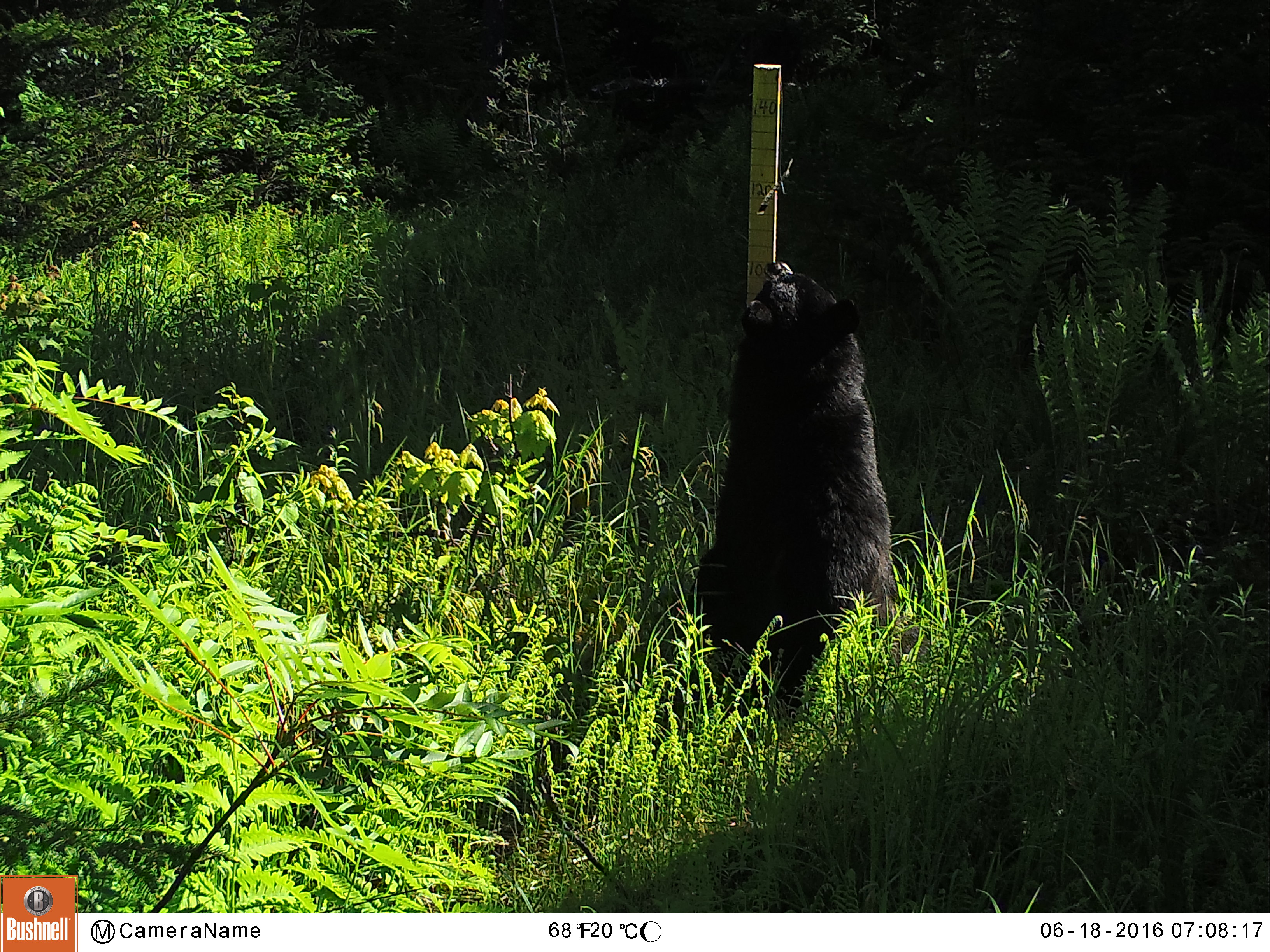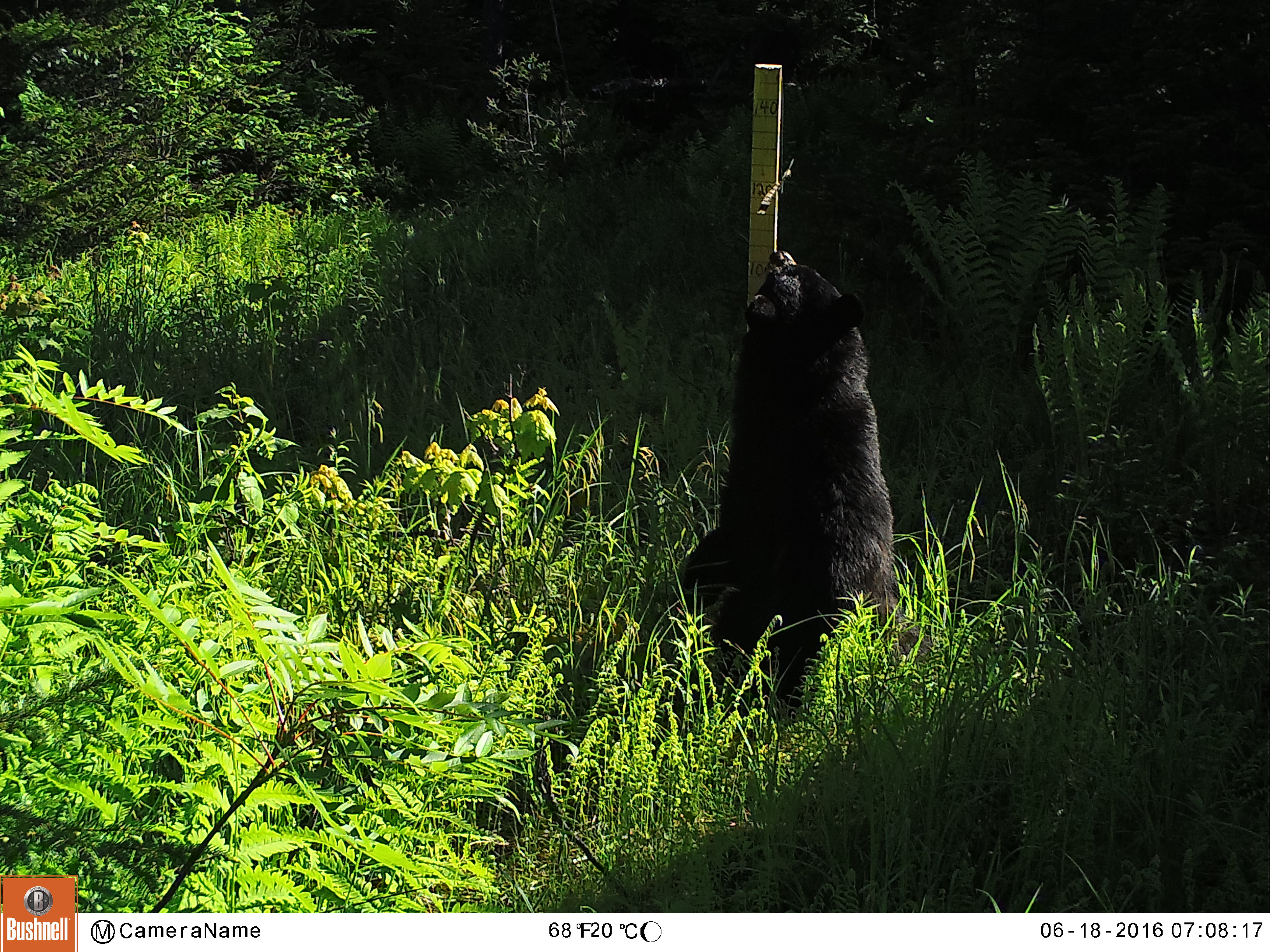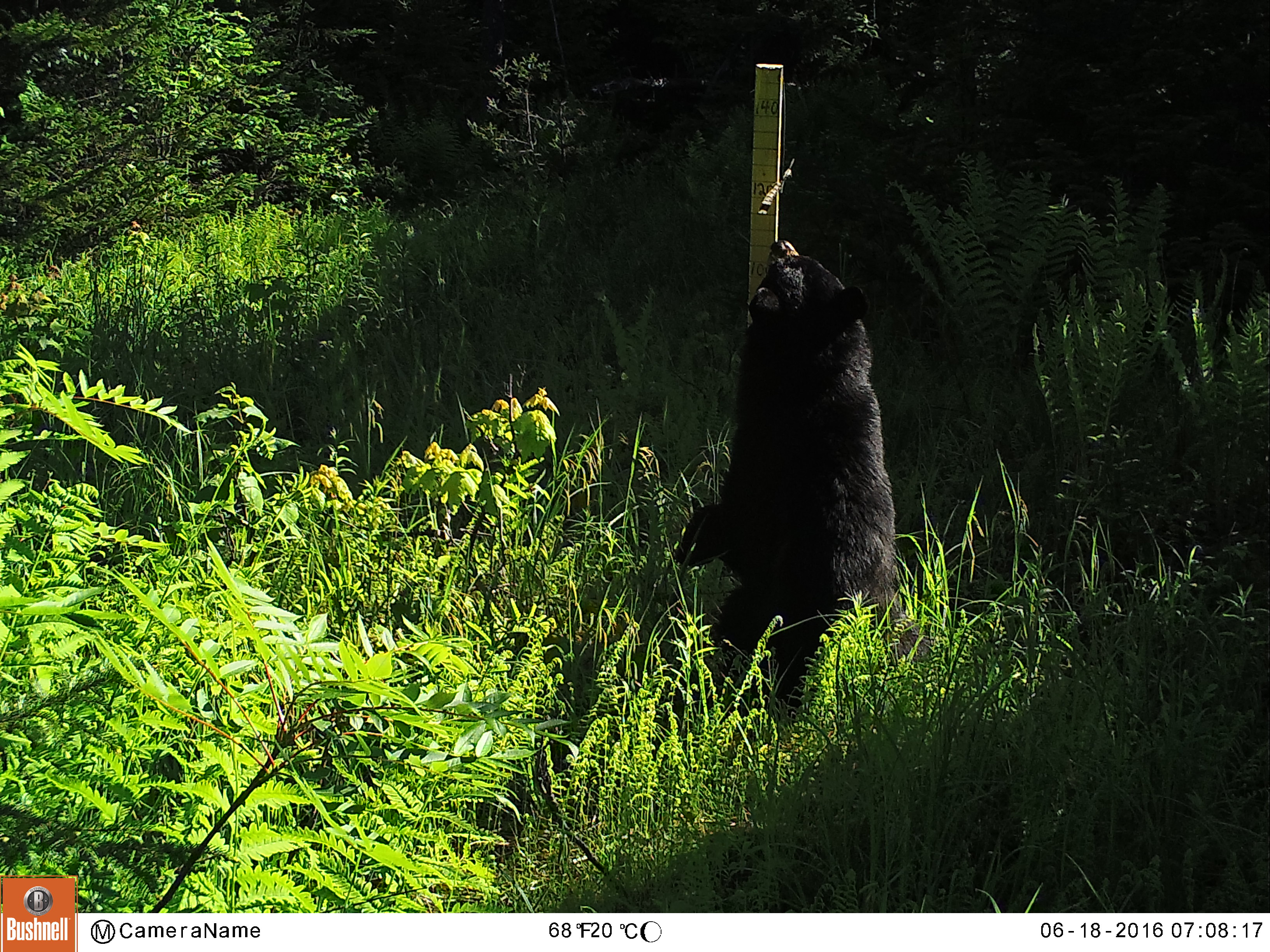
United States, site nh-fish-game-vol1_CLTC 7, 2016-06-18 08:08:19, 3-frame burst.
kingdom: Animalia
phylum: Chordata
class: Mammalia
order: Carnivora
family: Ursidae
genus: Ursus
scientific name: Ursus americanus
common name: black bear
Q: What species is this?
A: Black bear (Ursus americanus).